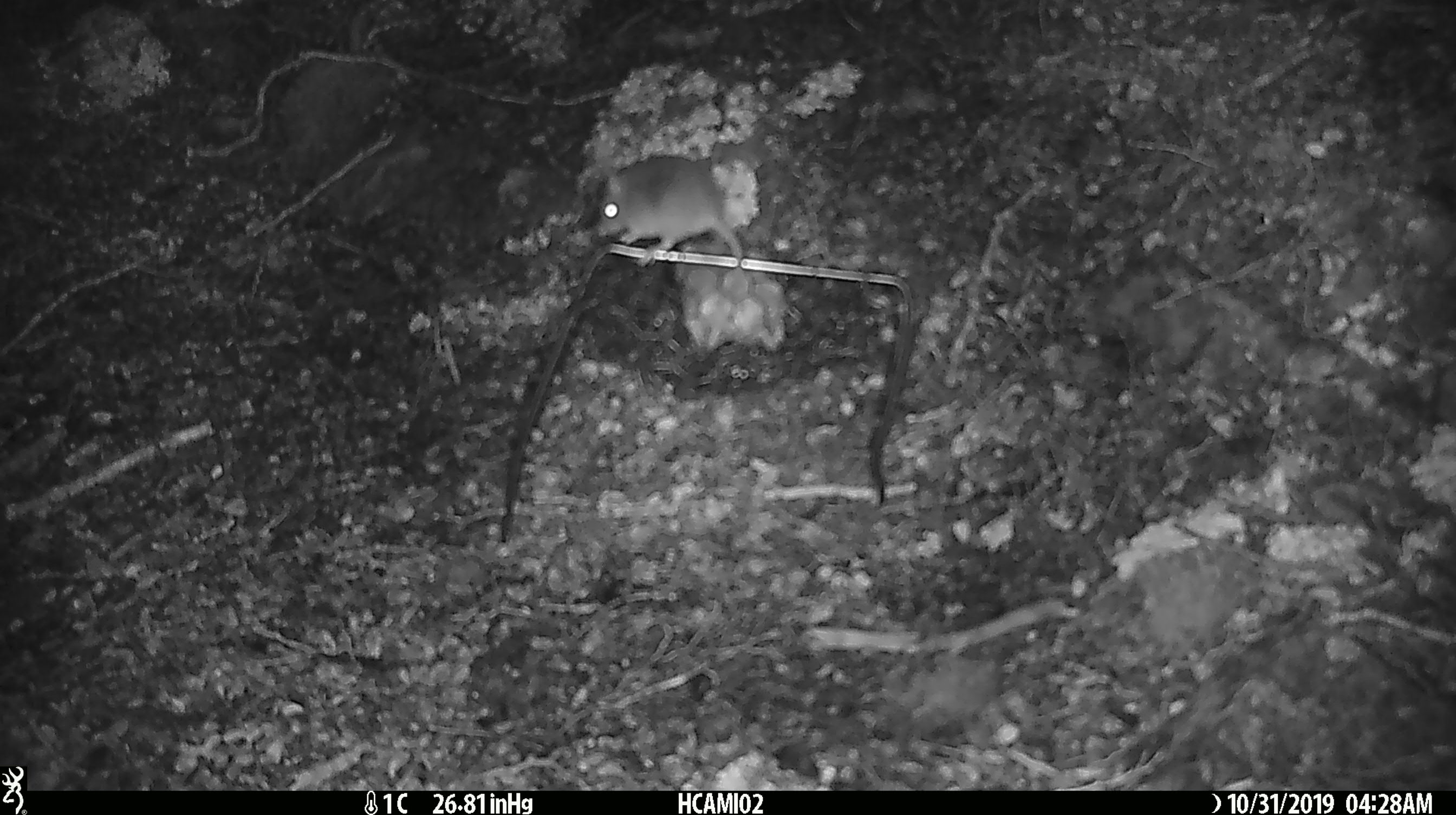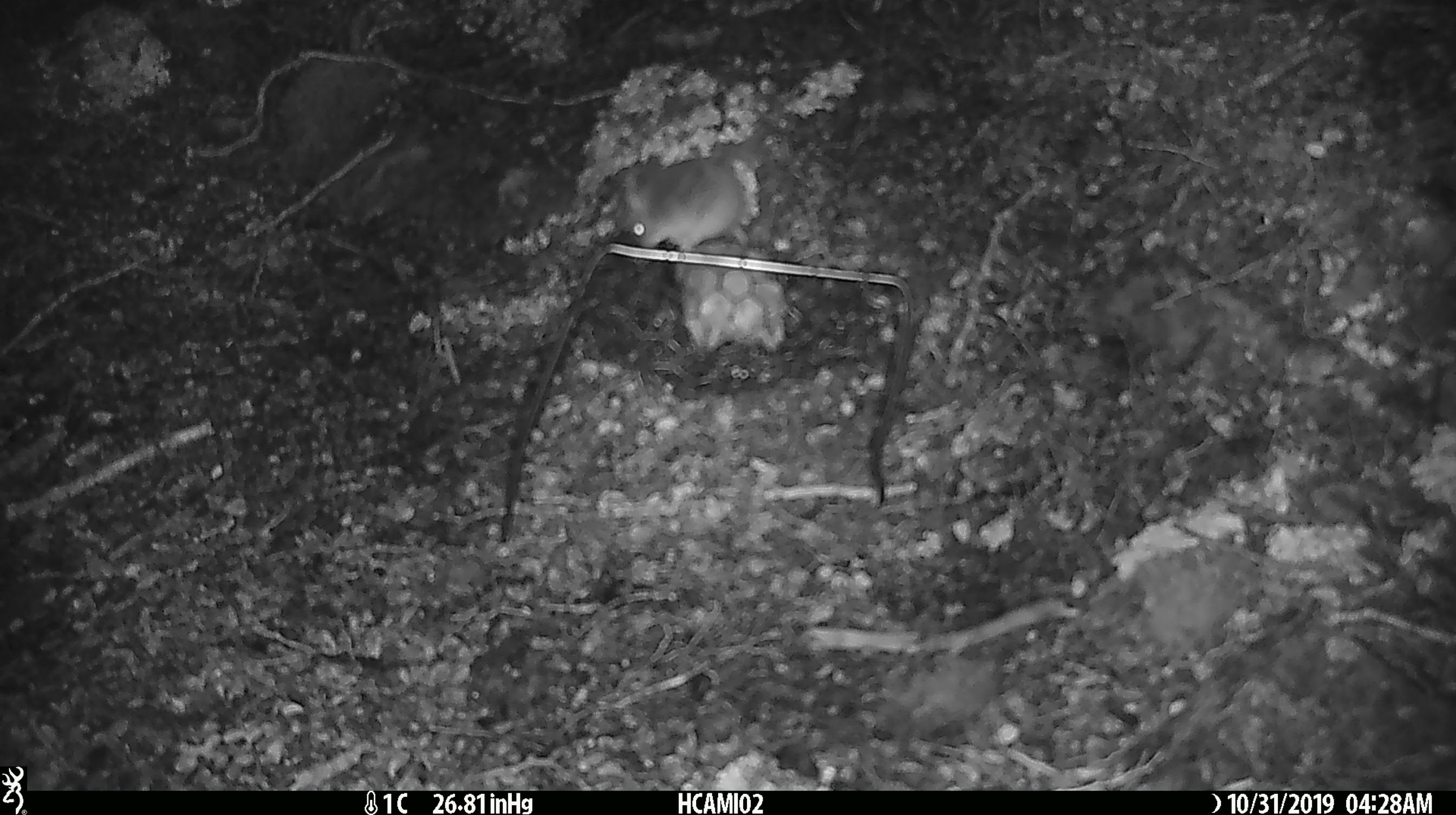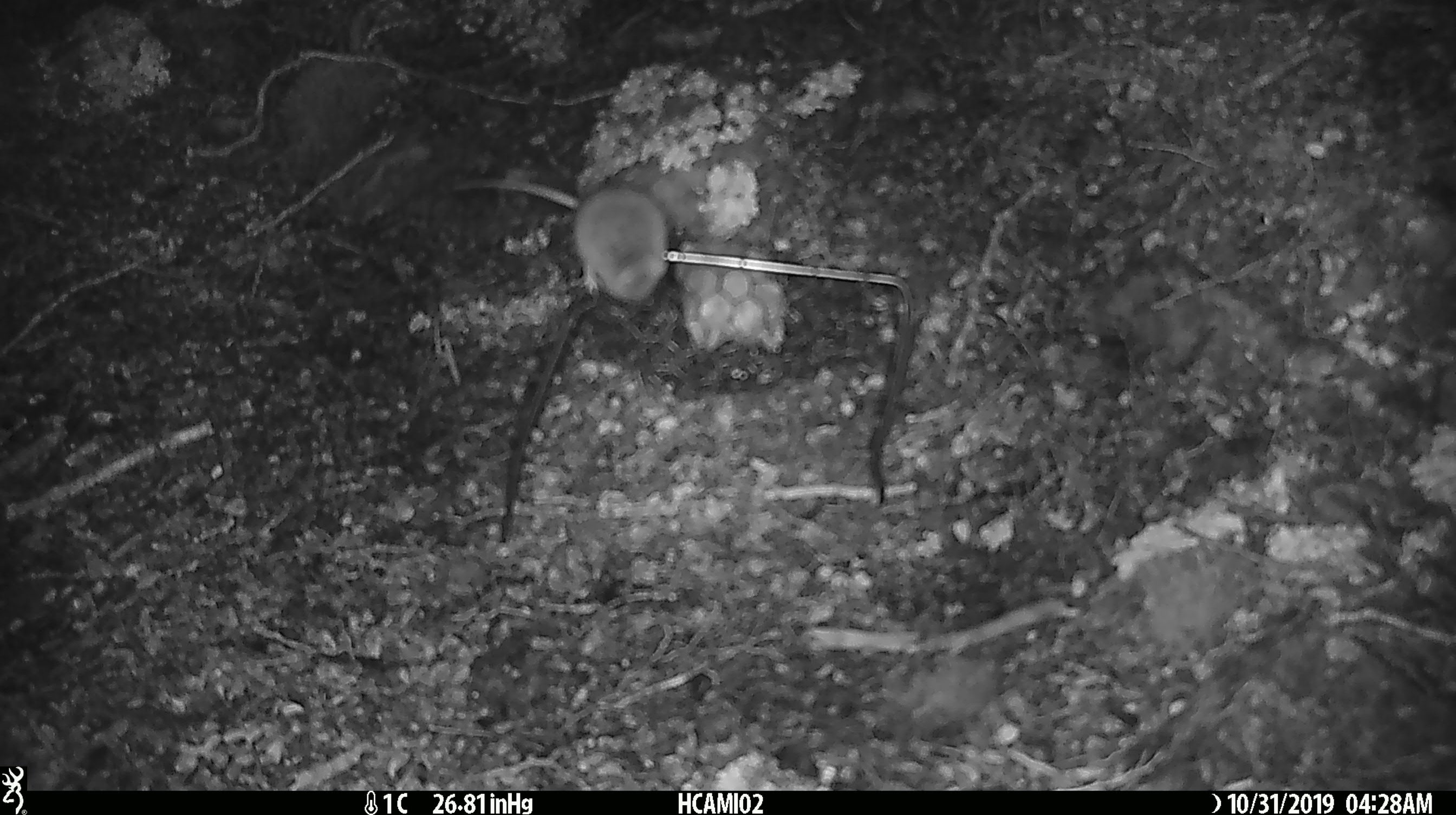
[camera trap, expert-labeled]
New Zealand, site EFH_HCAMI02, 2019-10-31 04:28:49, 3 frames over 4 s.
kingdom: Animalia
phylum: Chordata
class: Mammalia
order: Rodentia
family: Muridae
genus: Mus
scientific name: Mus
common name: mouse